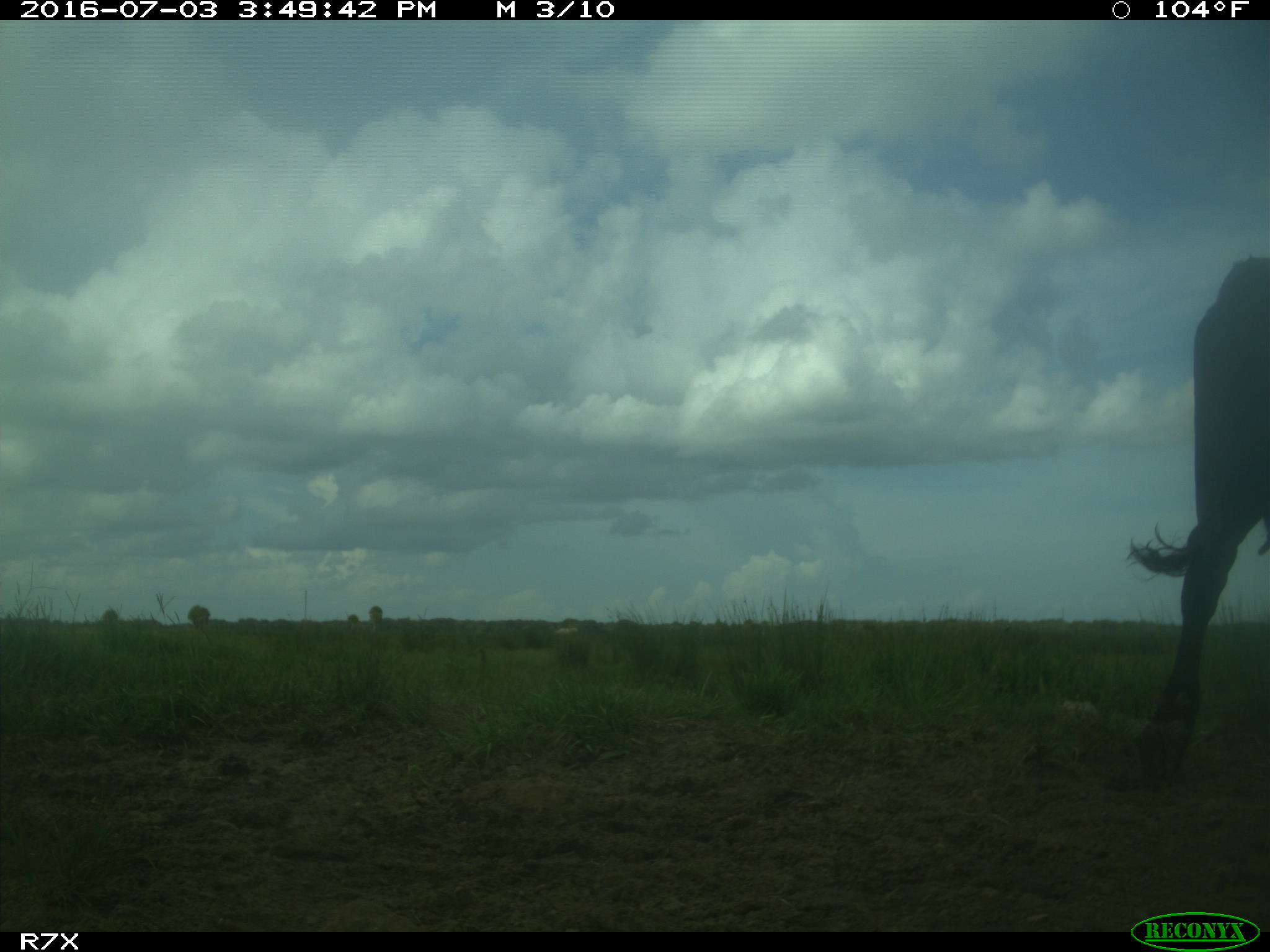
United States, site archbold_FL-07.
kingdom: Animalia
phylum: Chordata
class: Mammalia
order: Artiodactyla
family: Bovidae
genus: Bos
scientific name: Bos taurus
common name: domestic cow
Bos taurus (domestic cow).